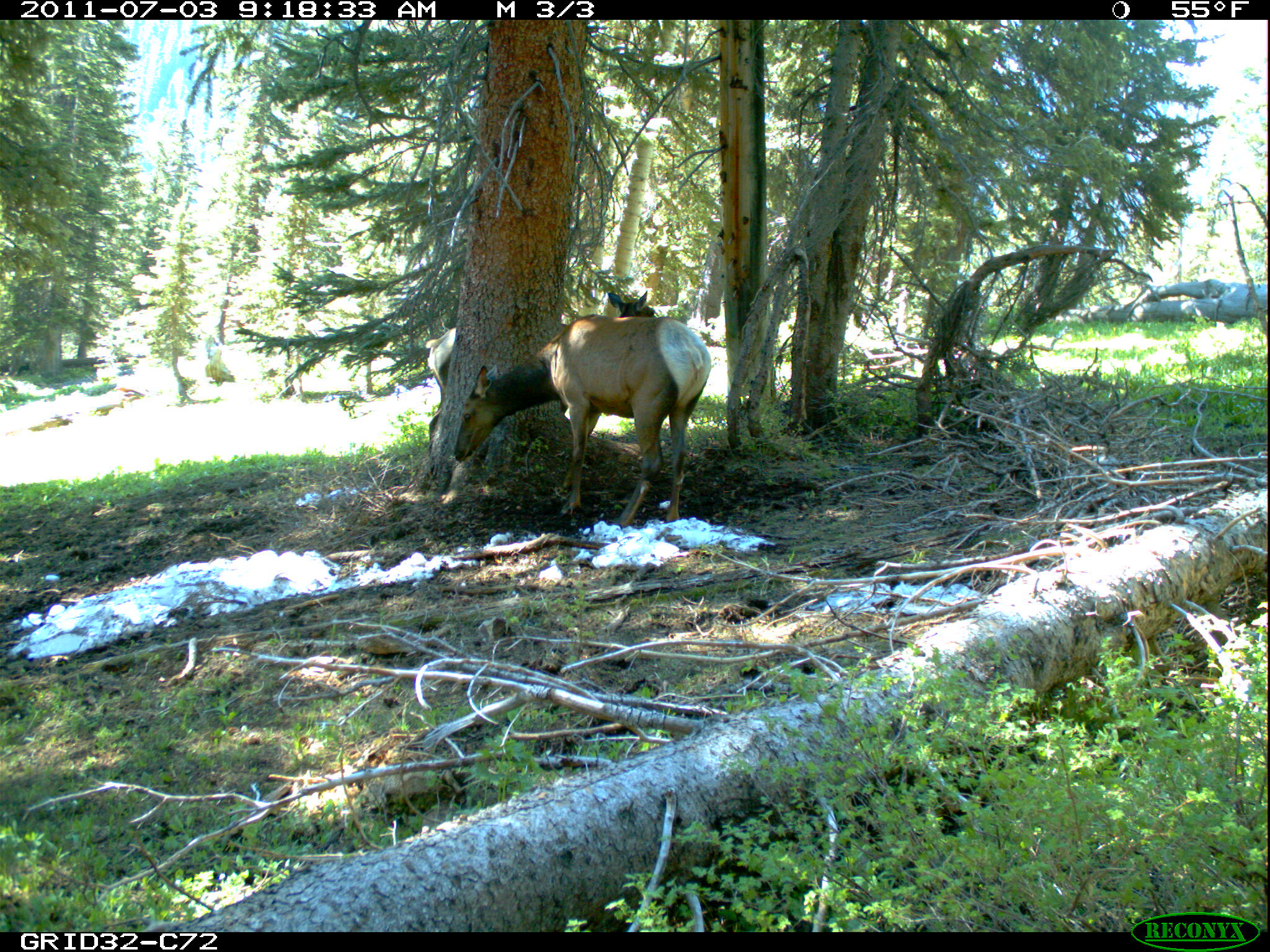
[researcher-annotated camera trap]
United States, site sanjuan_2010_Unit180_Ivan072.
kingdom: Animalia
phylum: Chordata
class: Mammalia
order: Artiodactyla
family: Cervidae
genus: Cervus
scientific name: Cervus elaphus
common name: red deer